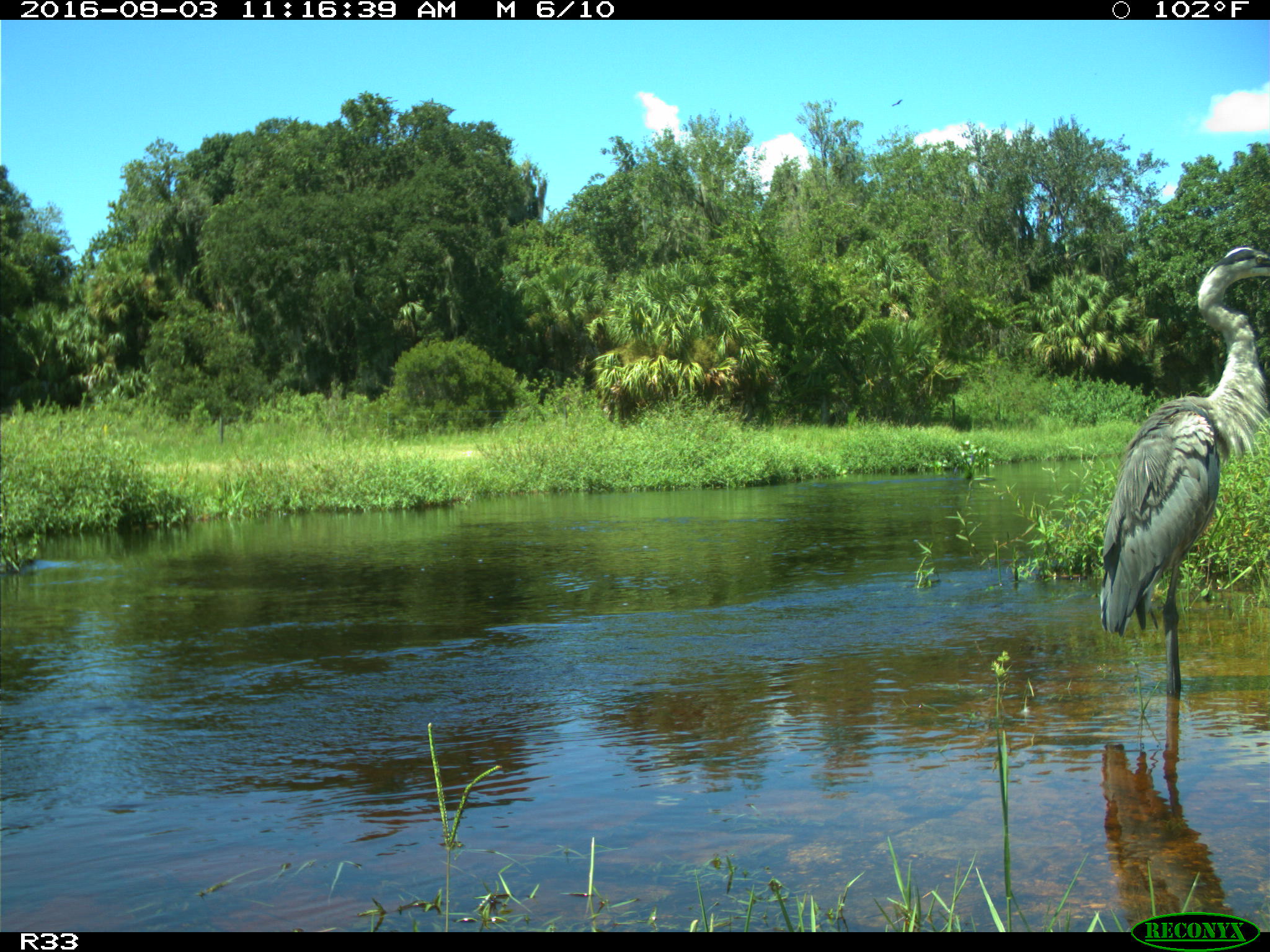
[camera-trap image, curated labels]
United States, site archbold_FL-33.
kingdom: Animalia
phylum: Chordata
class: Aves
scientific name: Aves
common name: birds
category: unidentified bird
Unidentified bird (birds) (Aves).